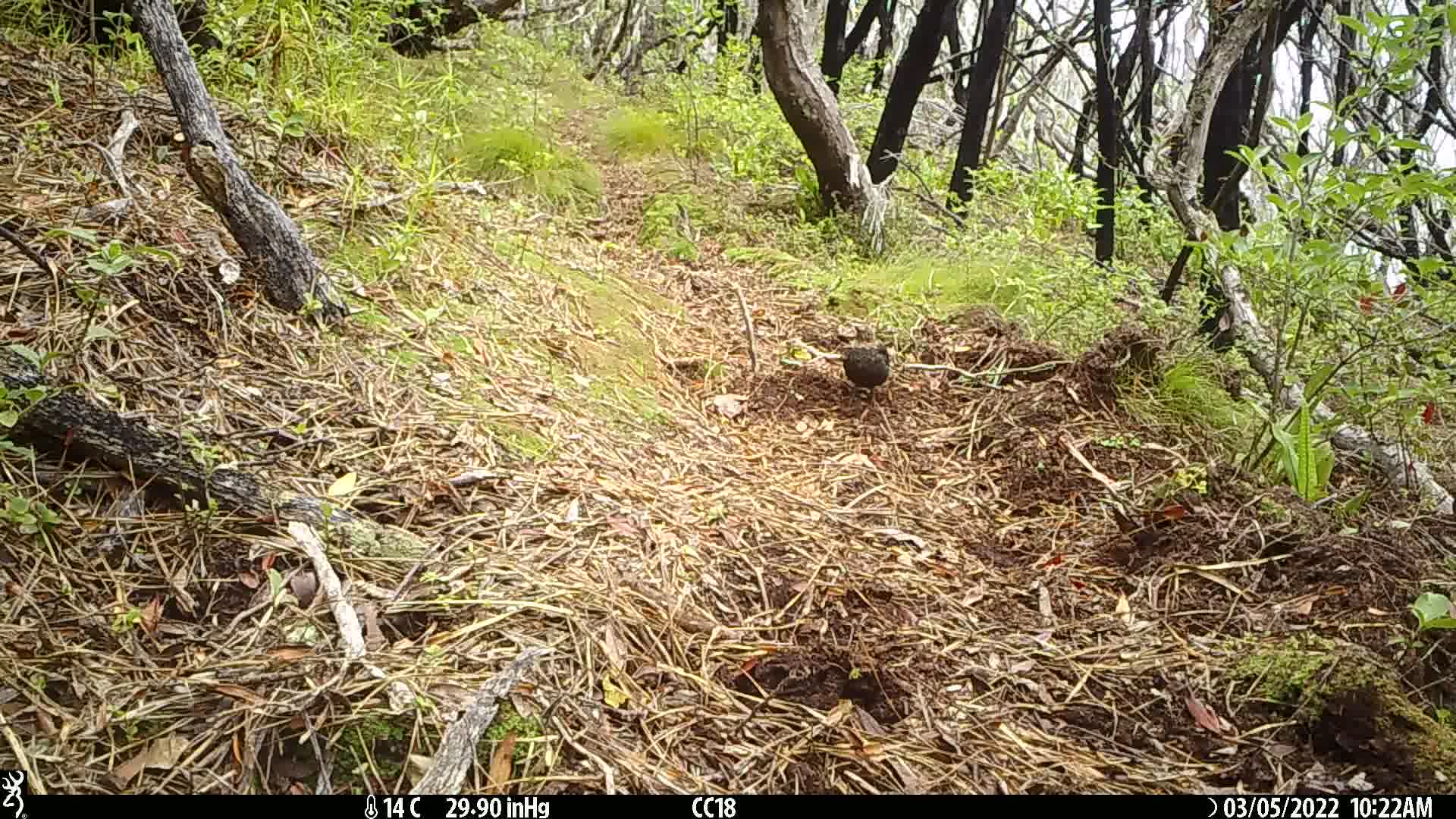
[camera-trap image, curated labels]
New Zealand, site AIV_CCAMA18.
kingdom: Animalia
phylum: Chordata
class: Aves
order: Passeriformes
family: Turdidae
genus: Turdus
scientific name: Turdus merula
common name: eurasian blackbird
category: blackbird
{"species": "blackbird (eurasian blackbird) (Turdus merula)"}